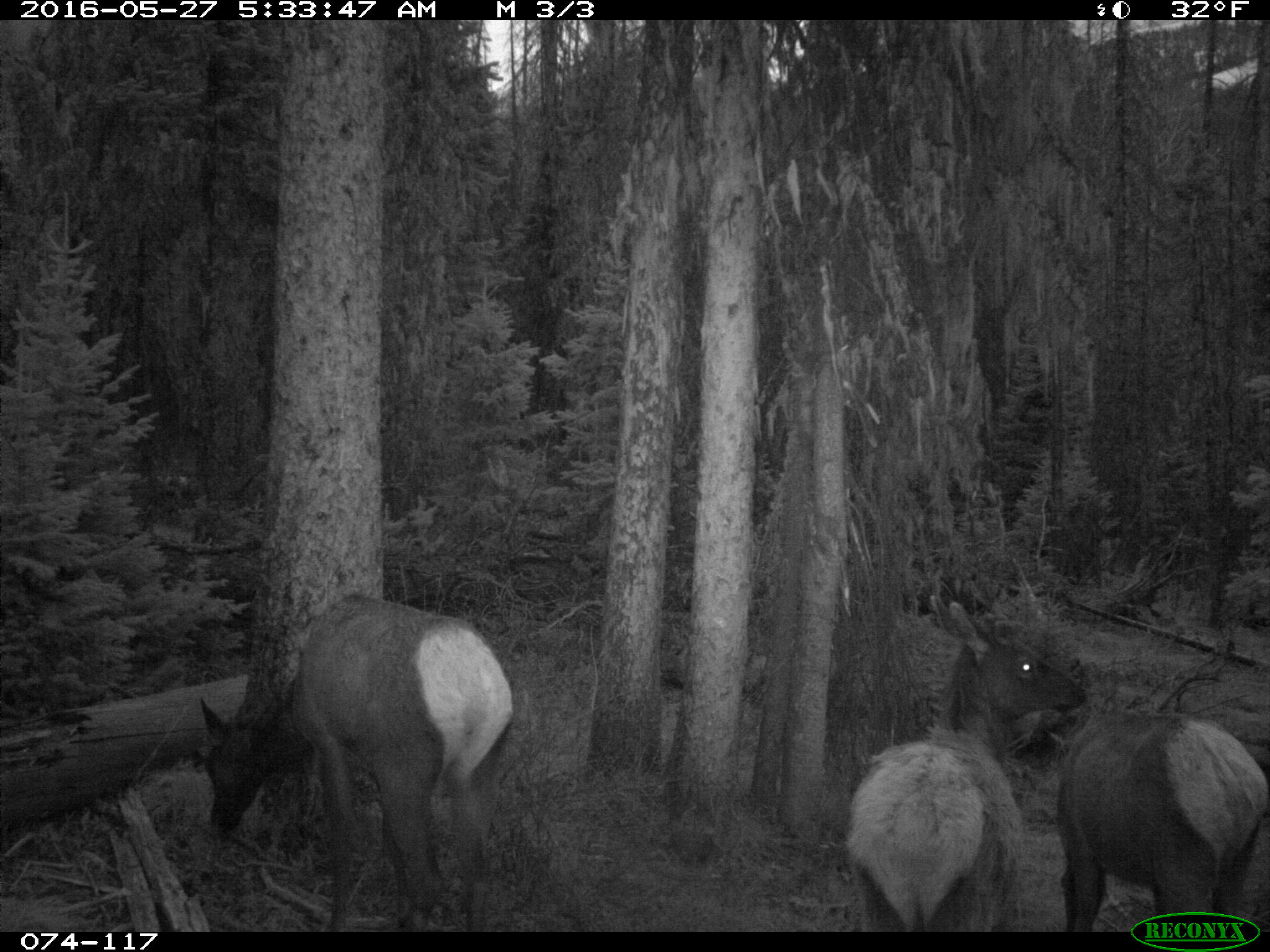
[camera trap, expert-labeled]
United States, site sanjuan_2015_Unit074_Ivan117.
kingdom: Animalia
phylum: Chordata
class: Mammalia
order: Artiodactyla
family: Cervidae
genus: Cervus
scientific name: Cervus elaphus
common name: red deer